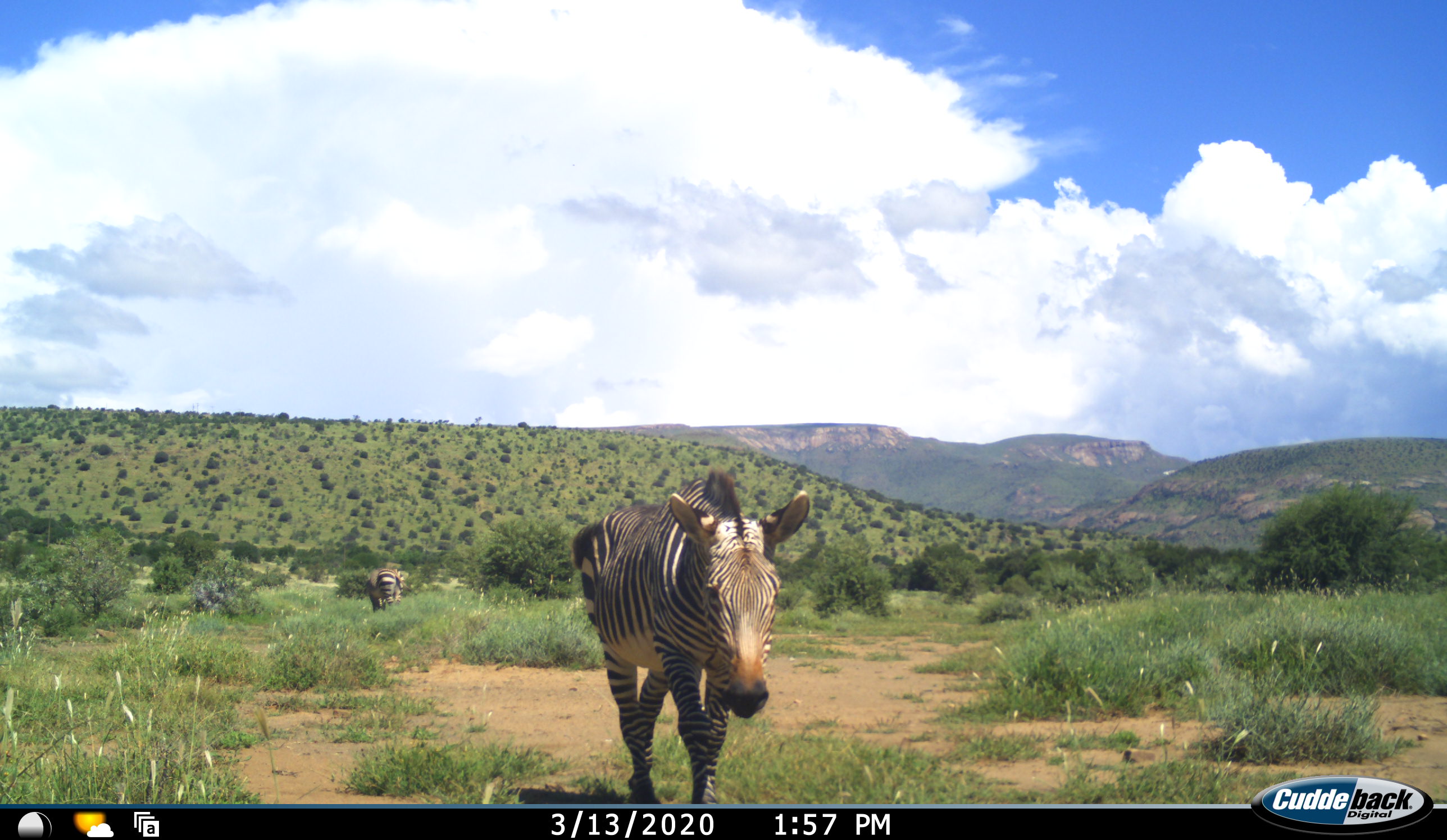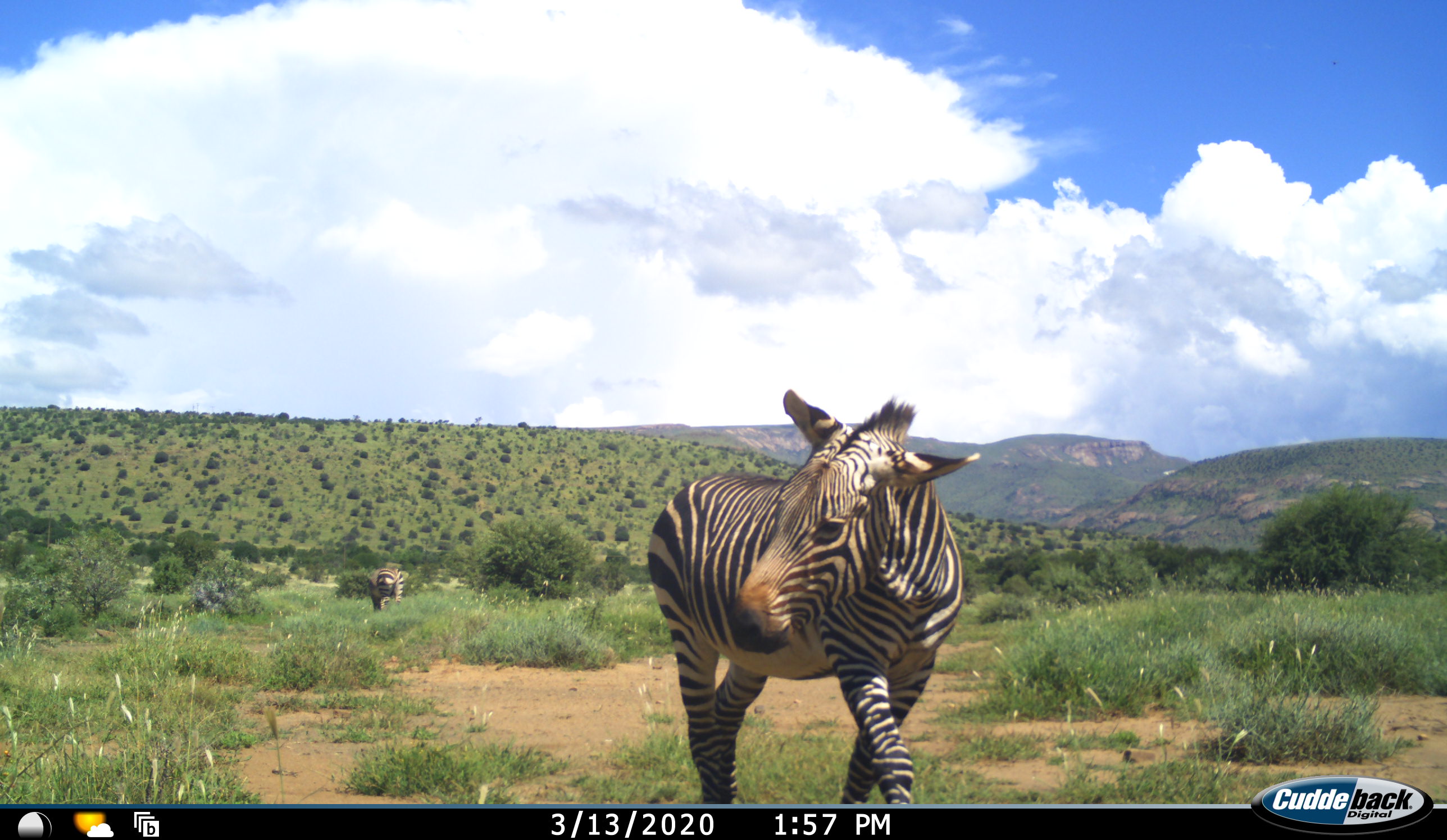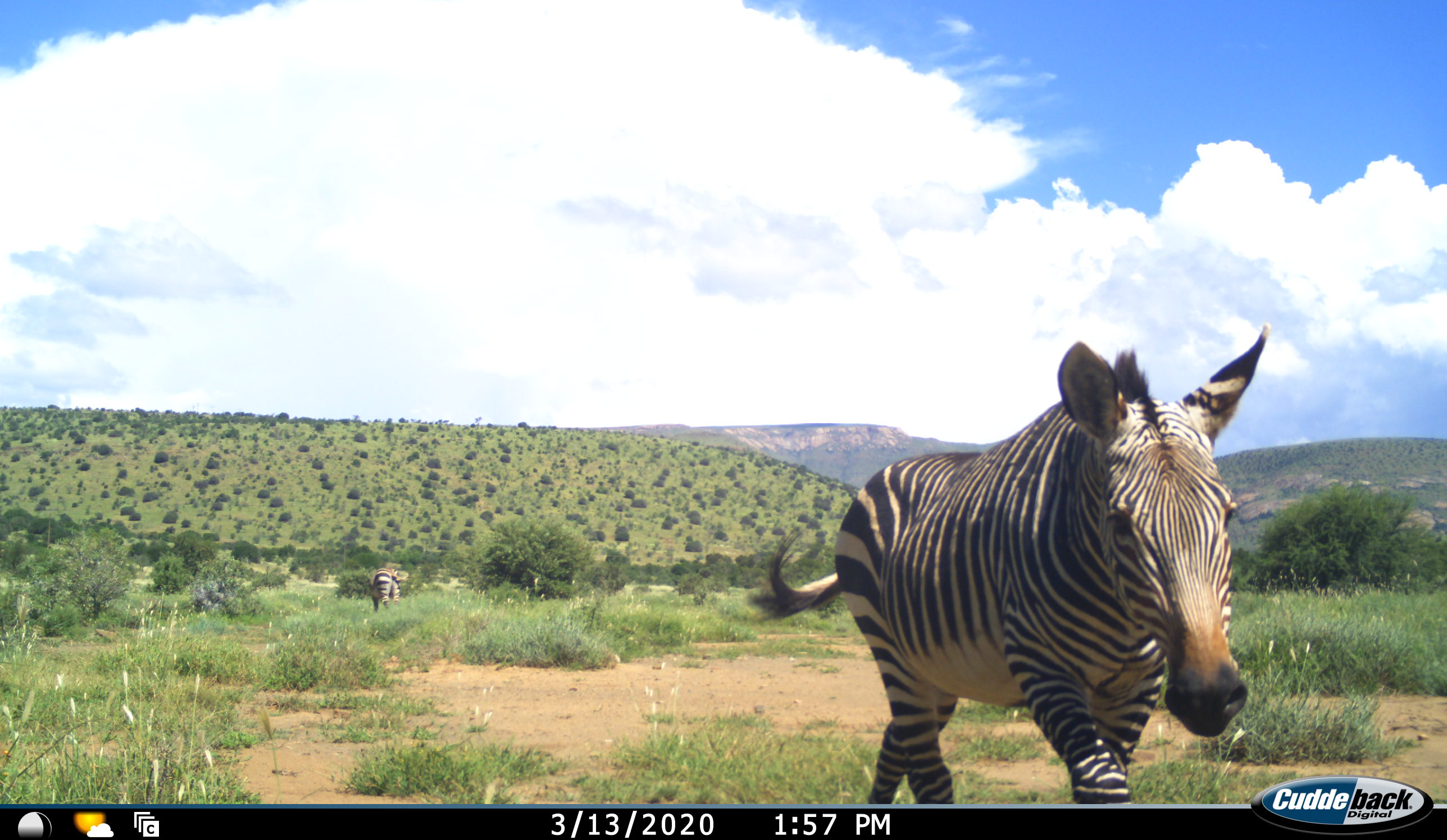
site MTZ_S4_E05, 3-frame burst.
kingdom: Animalia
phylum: Chordata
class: Mammalia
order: Perissodactyla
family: Equidae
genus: Equus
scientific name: Equus zebra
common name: mountain zebra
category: zebramountain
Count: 2.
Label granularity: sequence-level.